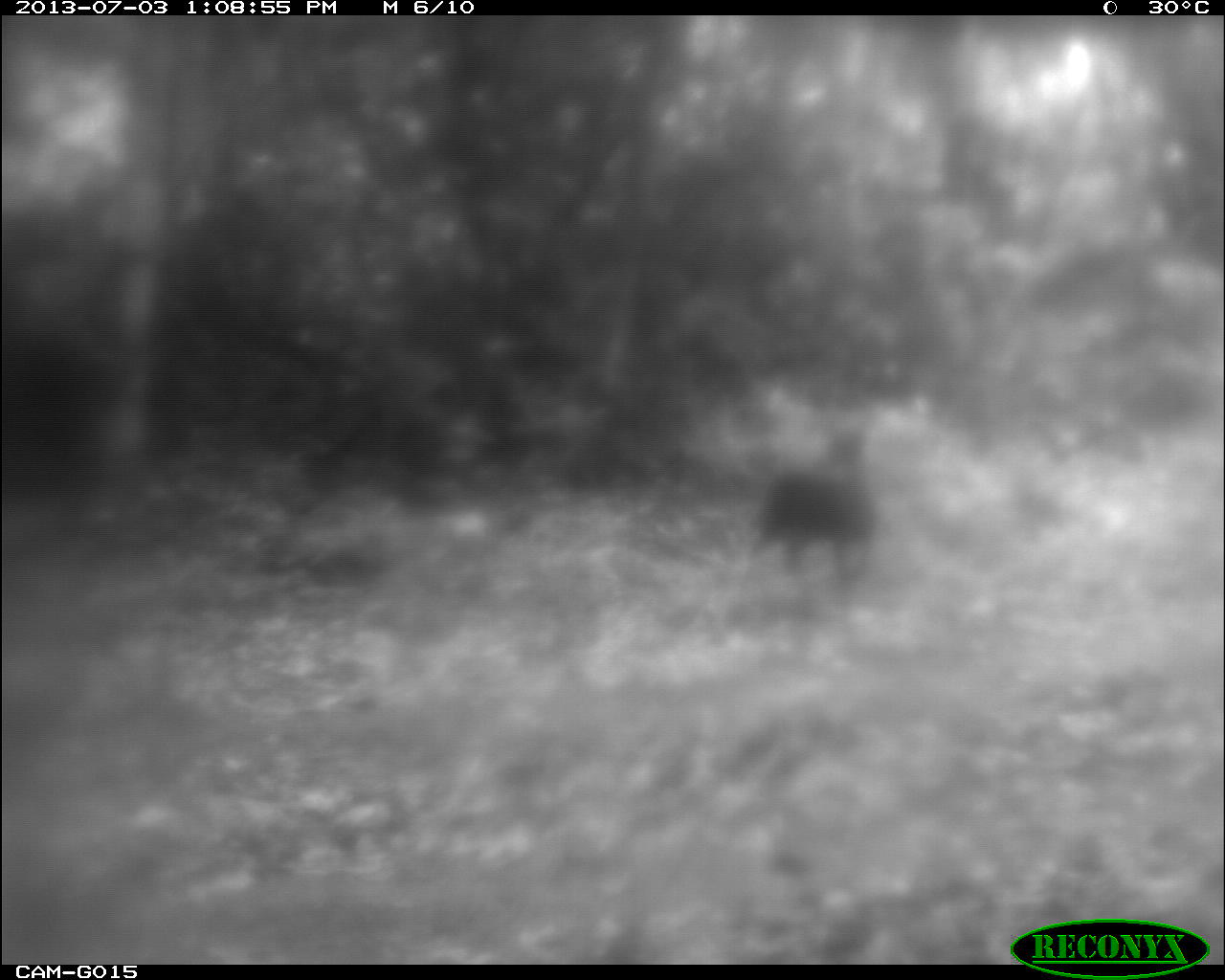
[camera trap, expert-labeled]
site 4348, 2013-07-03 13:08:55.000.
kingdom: Animalia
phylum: Chordata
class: Aves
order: Galliformes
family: Phasianidae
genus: Meleagris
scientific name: Meleagris ocellata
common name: ocellated turkey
Meleagris ocellata (ocellated turkey), count 1.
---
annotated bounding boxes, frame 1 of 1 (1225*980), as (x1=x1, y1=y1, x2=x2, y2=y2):
meleagris ocellata: (x1=717, y1=406, x2=893, y2=591)